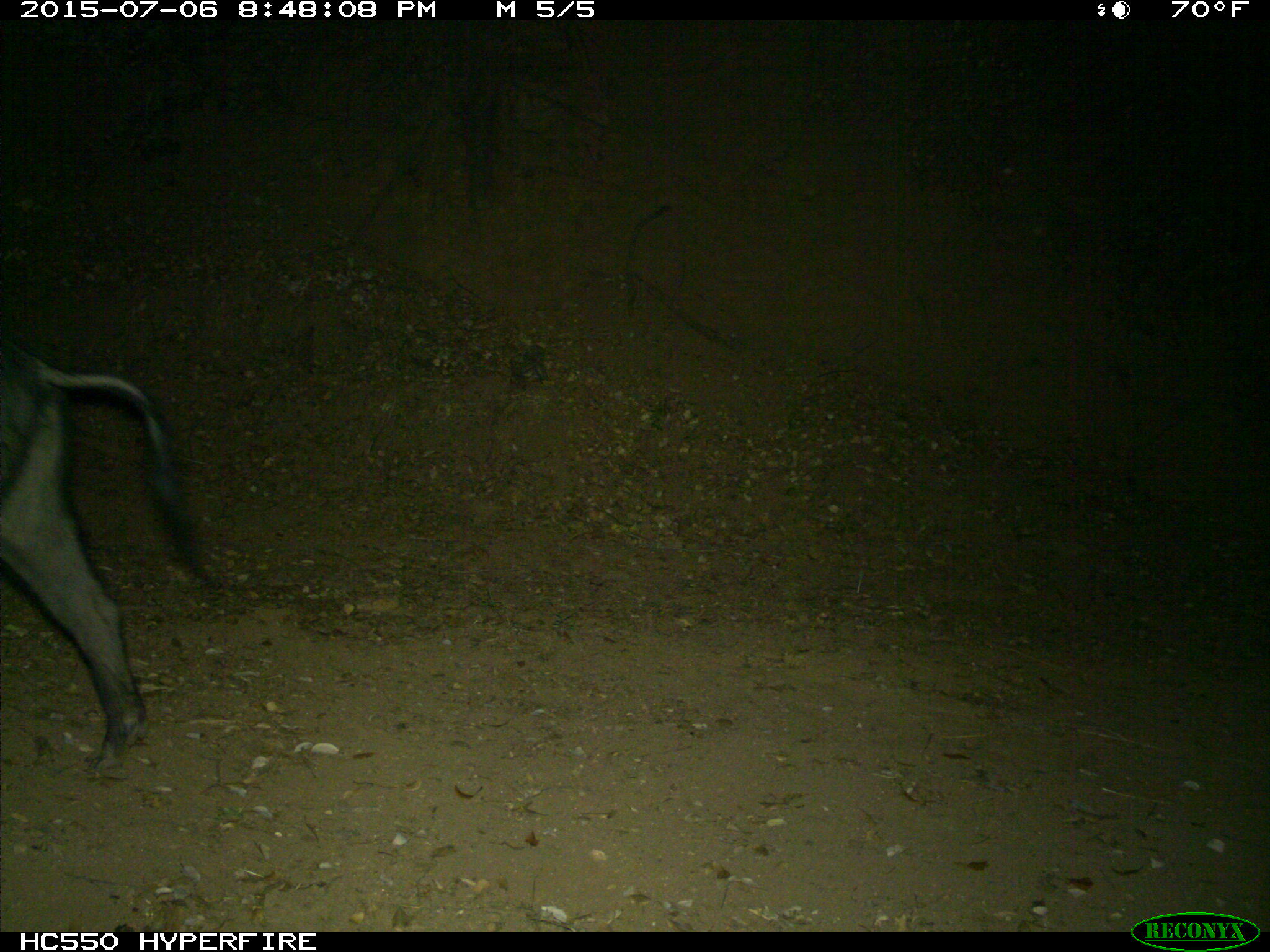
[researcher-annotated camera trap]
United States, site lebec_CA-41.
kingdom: Animalia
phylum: Chordata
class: Mammalia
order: Artiodactyla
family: Suidae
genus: Sus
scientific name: Sus scrofa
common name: wild boar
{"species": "Sus scrofa (wild boar)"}